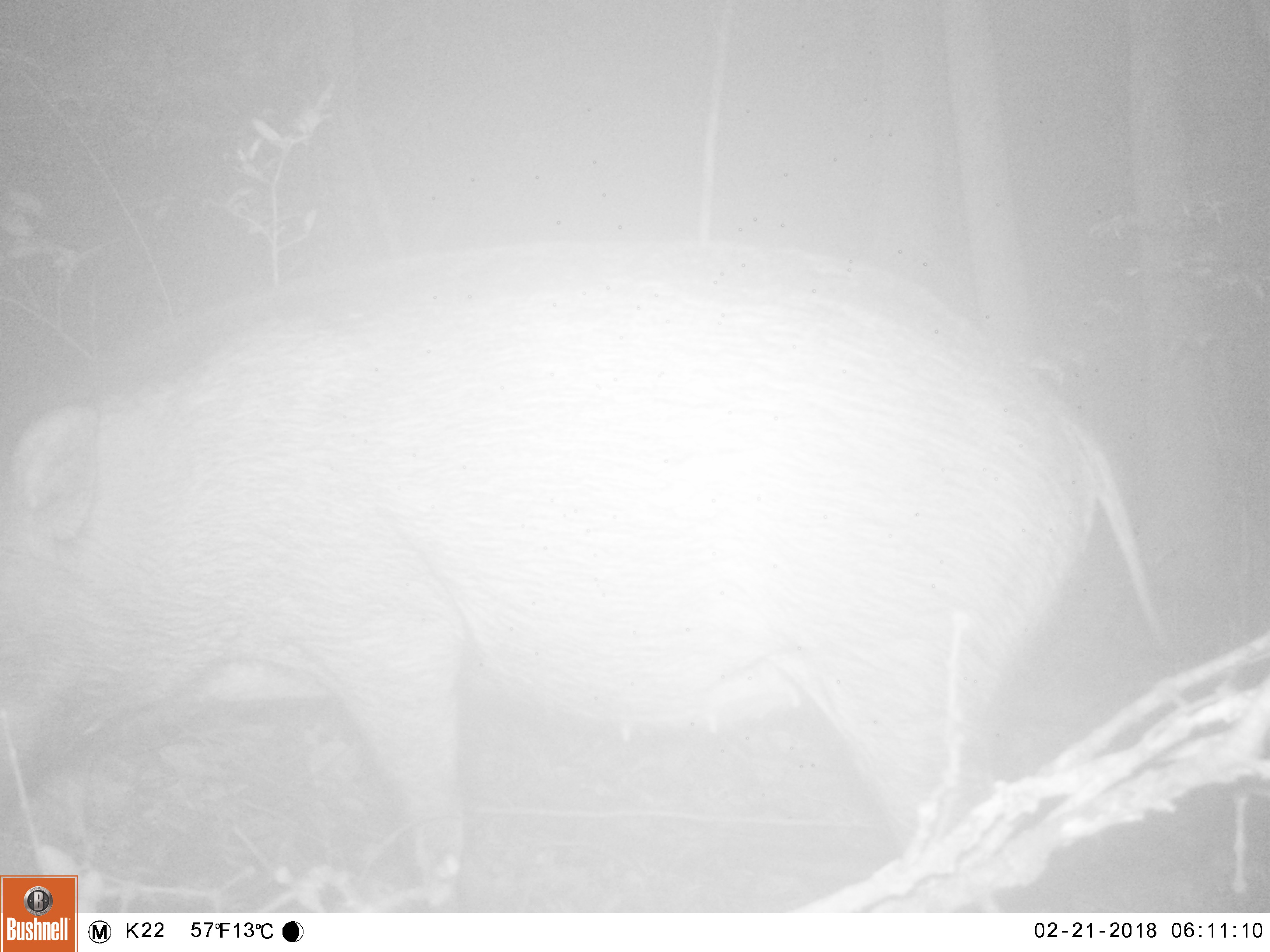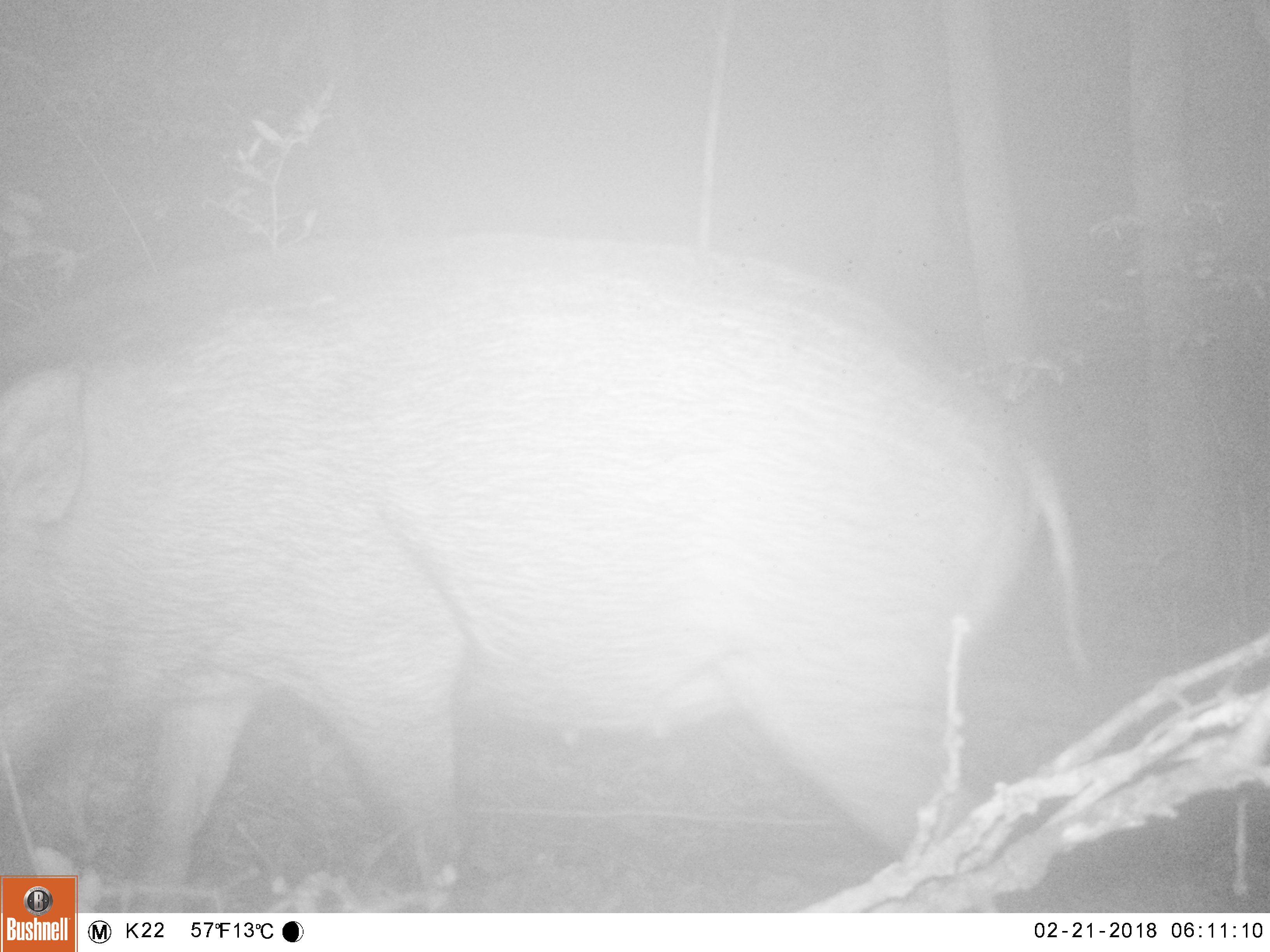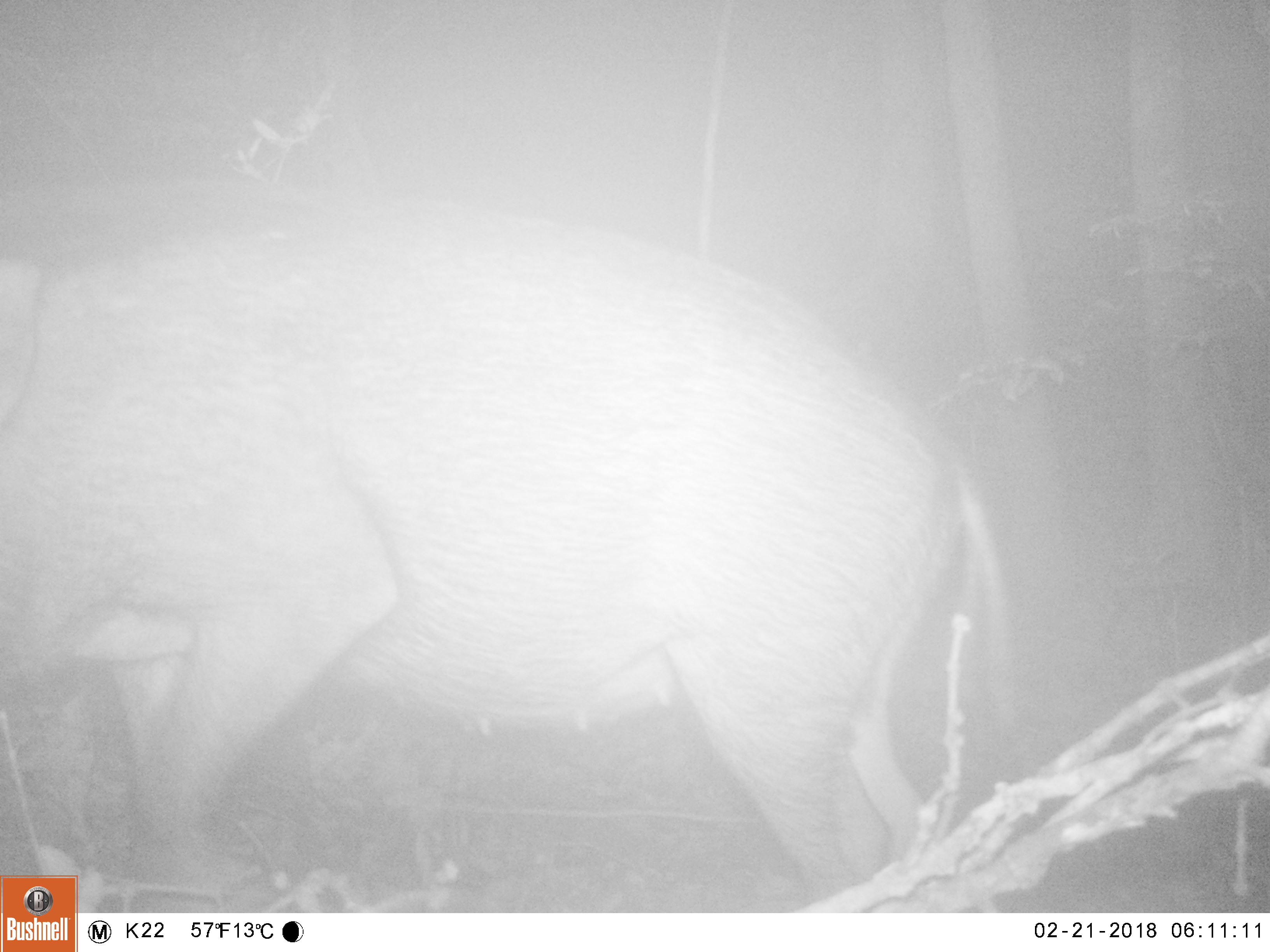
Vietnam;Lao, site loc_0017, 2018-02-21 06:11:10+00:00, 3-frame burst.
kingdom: Animalia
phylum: Chordata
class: Mammalia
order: Artiodactyla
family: Suidae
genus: Sus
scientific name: Sus scrofa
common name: eurasian wild pig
Eurasian wild pig (Sus scrofa). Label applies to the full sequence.